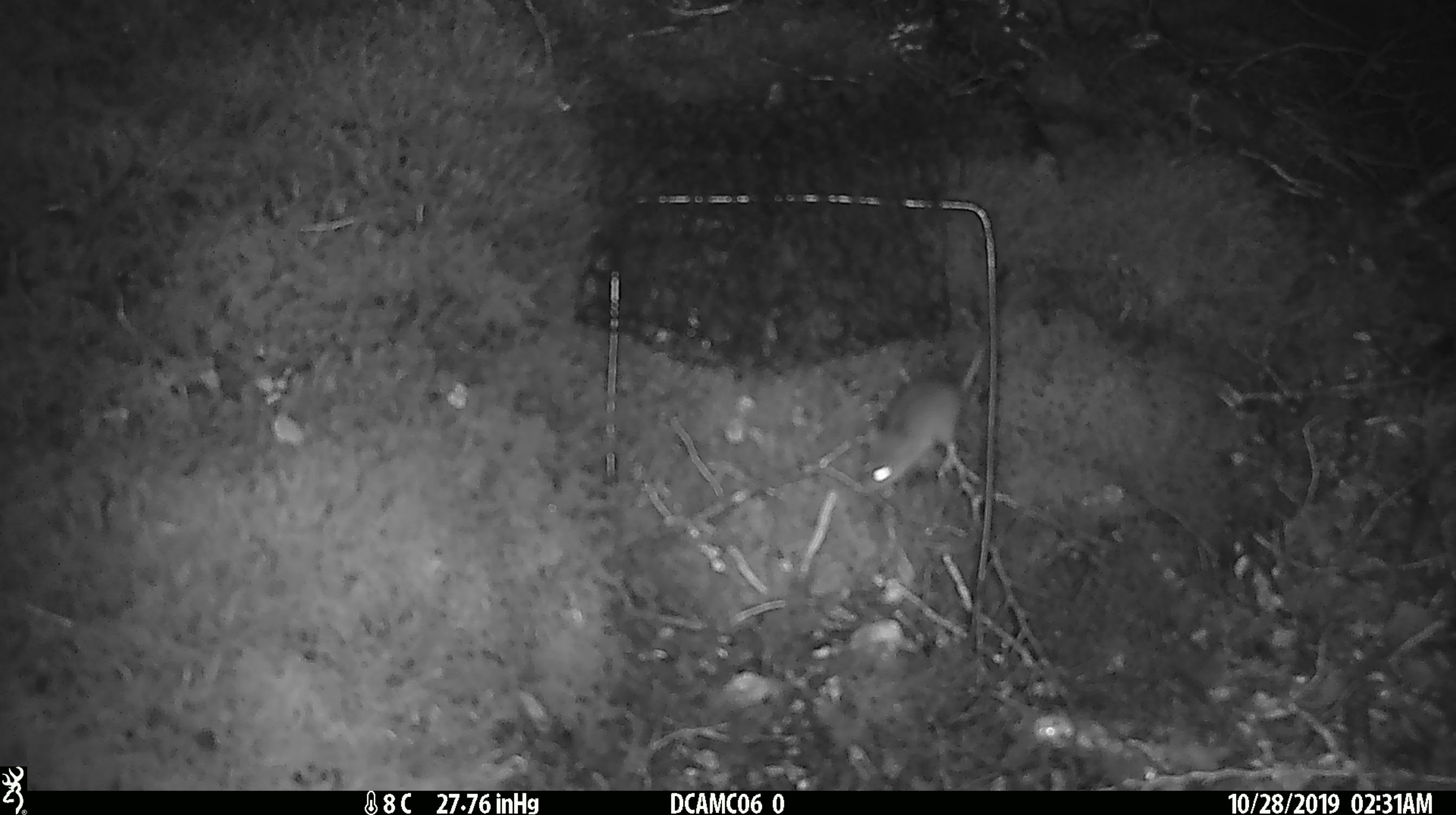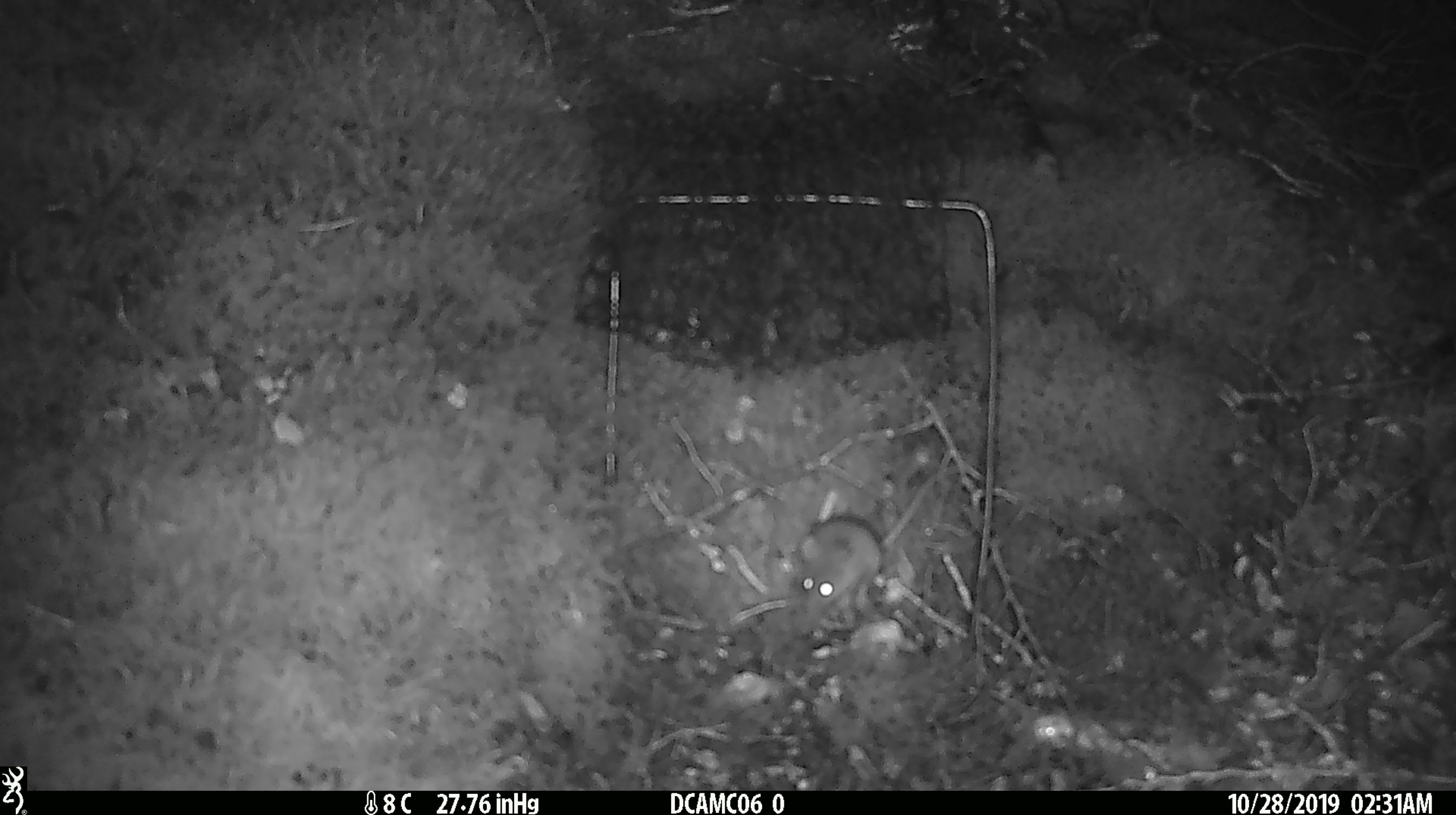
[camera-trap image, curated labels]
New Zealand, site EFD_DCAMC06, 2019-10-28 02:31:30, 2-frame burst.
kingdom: Animalia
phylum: Chordata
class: Mammalia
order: Rodentia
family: Muridae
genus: Mus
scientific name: Mus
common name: mouse